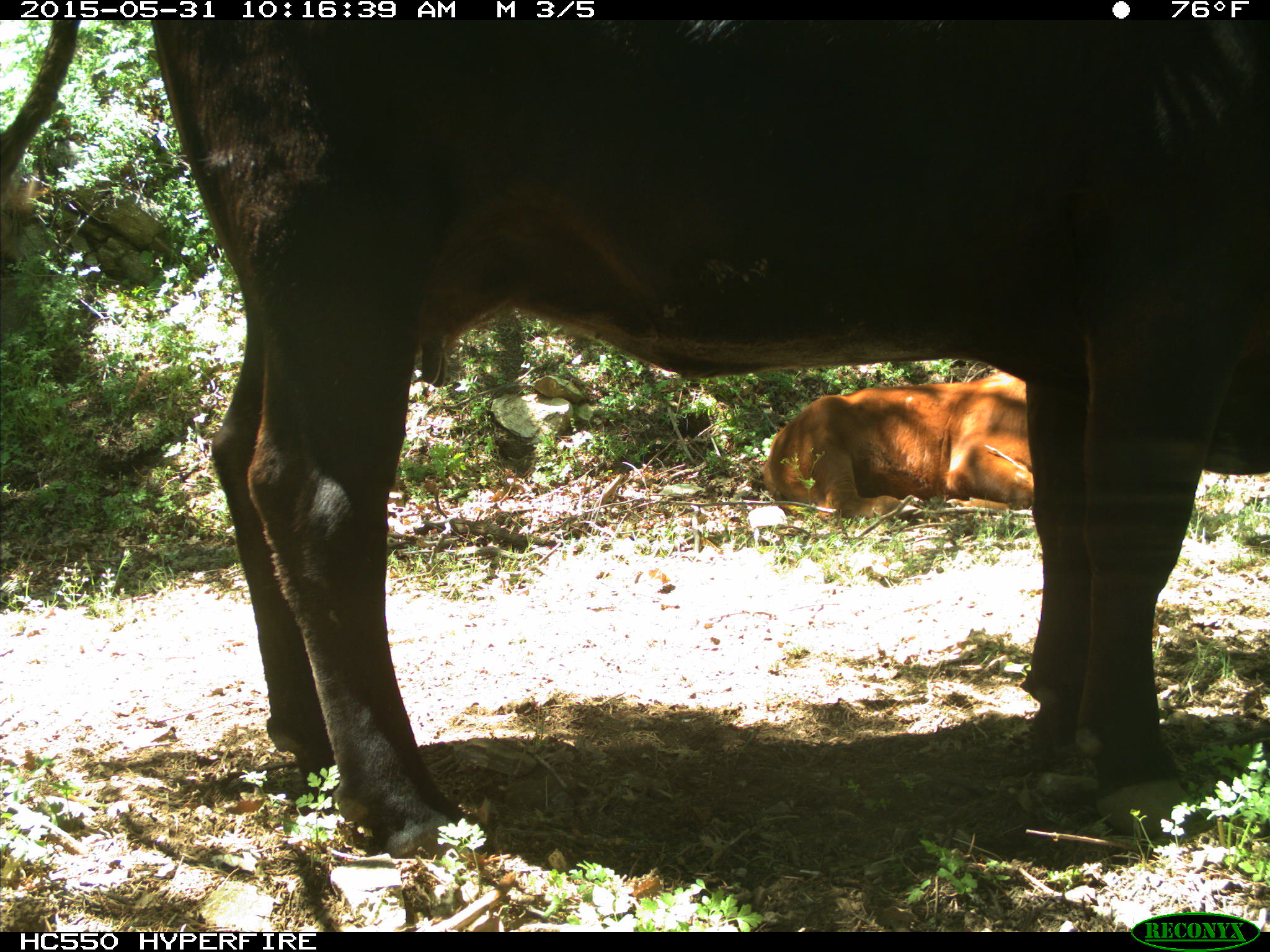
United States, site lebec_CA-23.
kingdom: Animalia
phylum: Chordata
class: Mammalia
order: Artiodactyla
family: Bovidae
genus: Bos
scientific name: Bos taurus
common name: domestic cow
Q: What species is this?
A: Bos taurus (domestic cow).